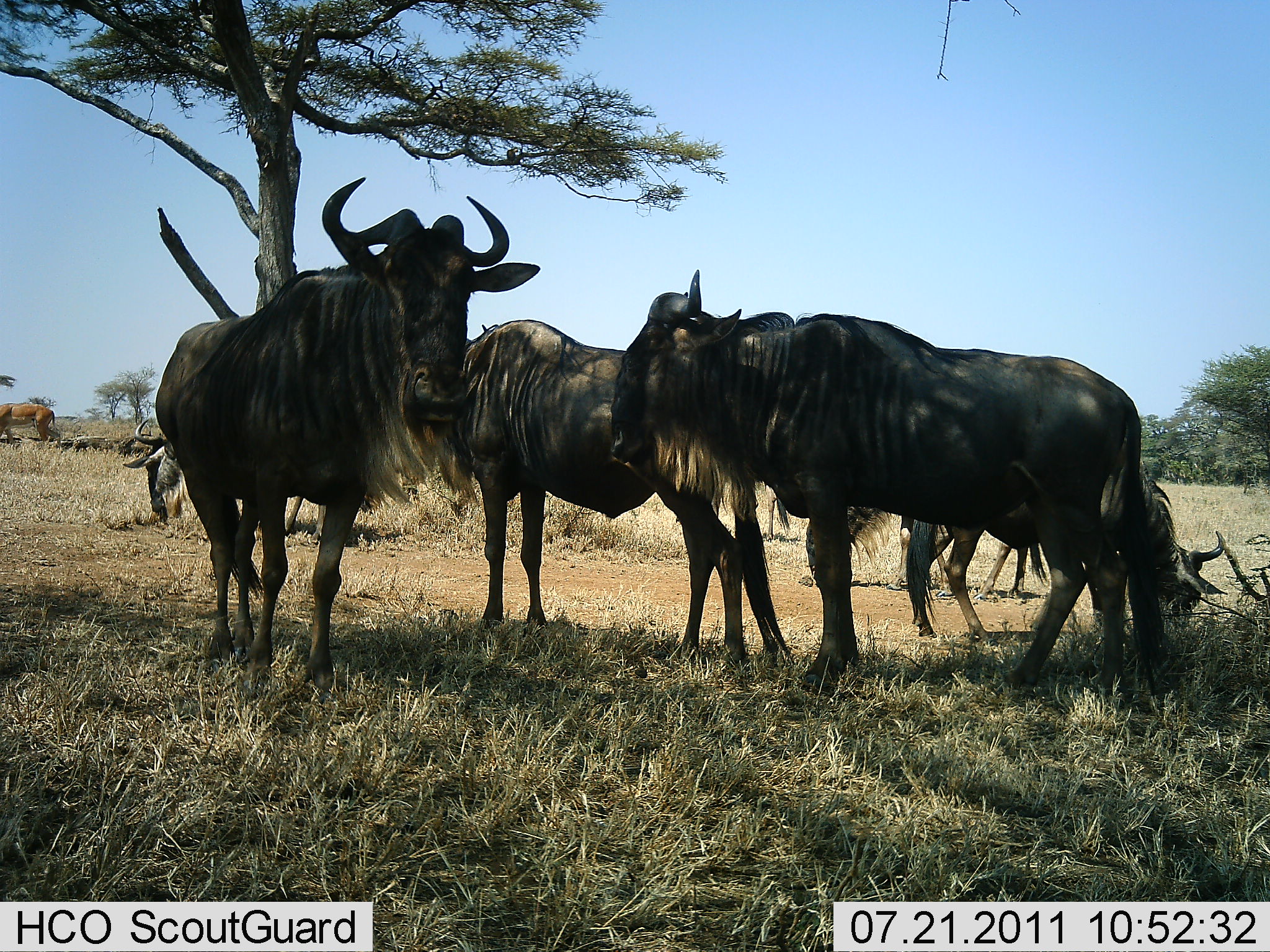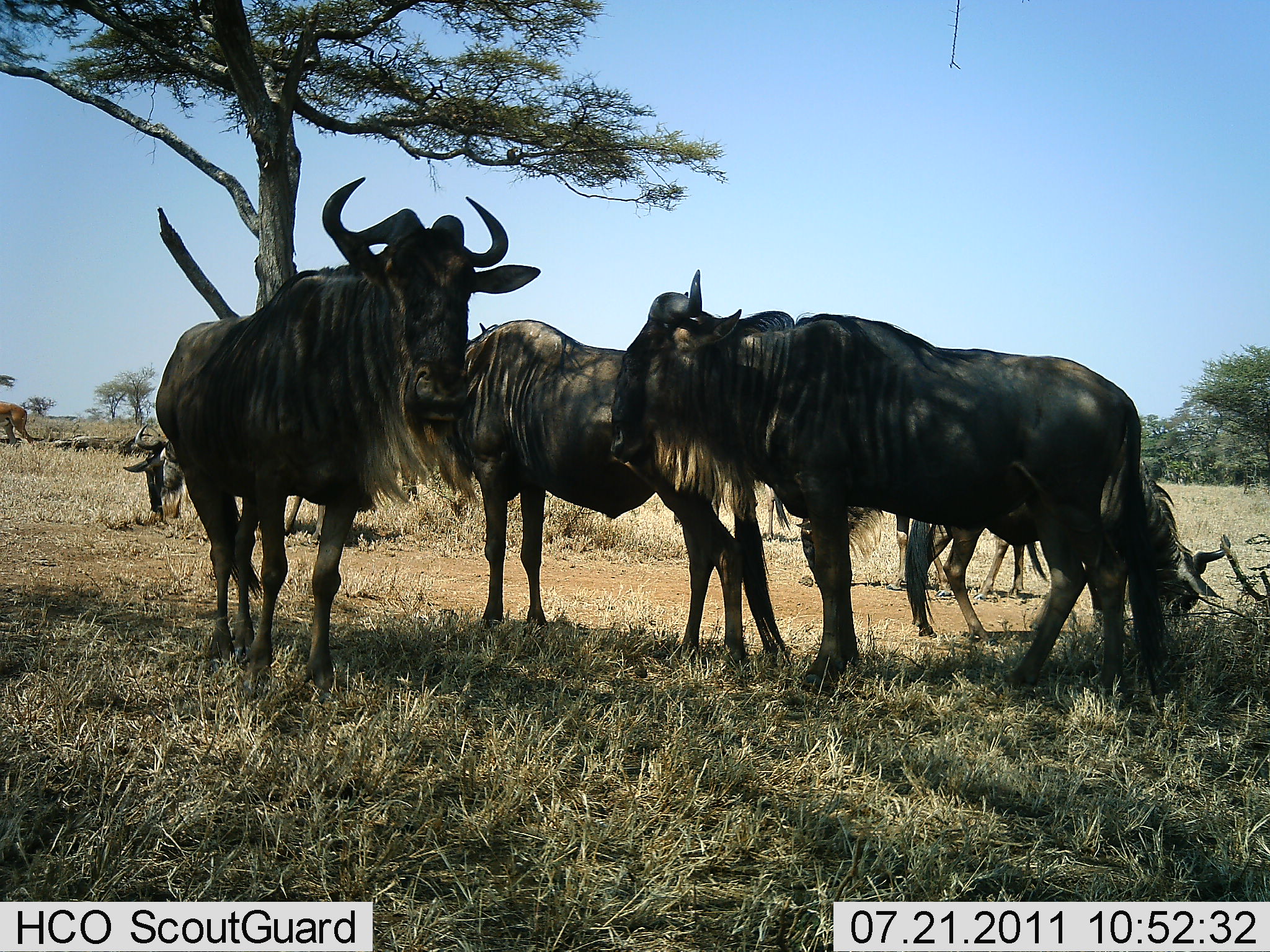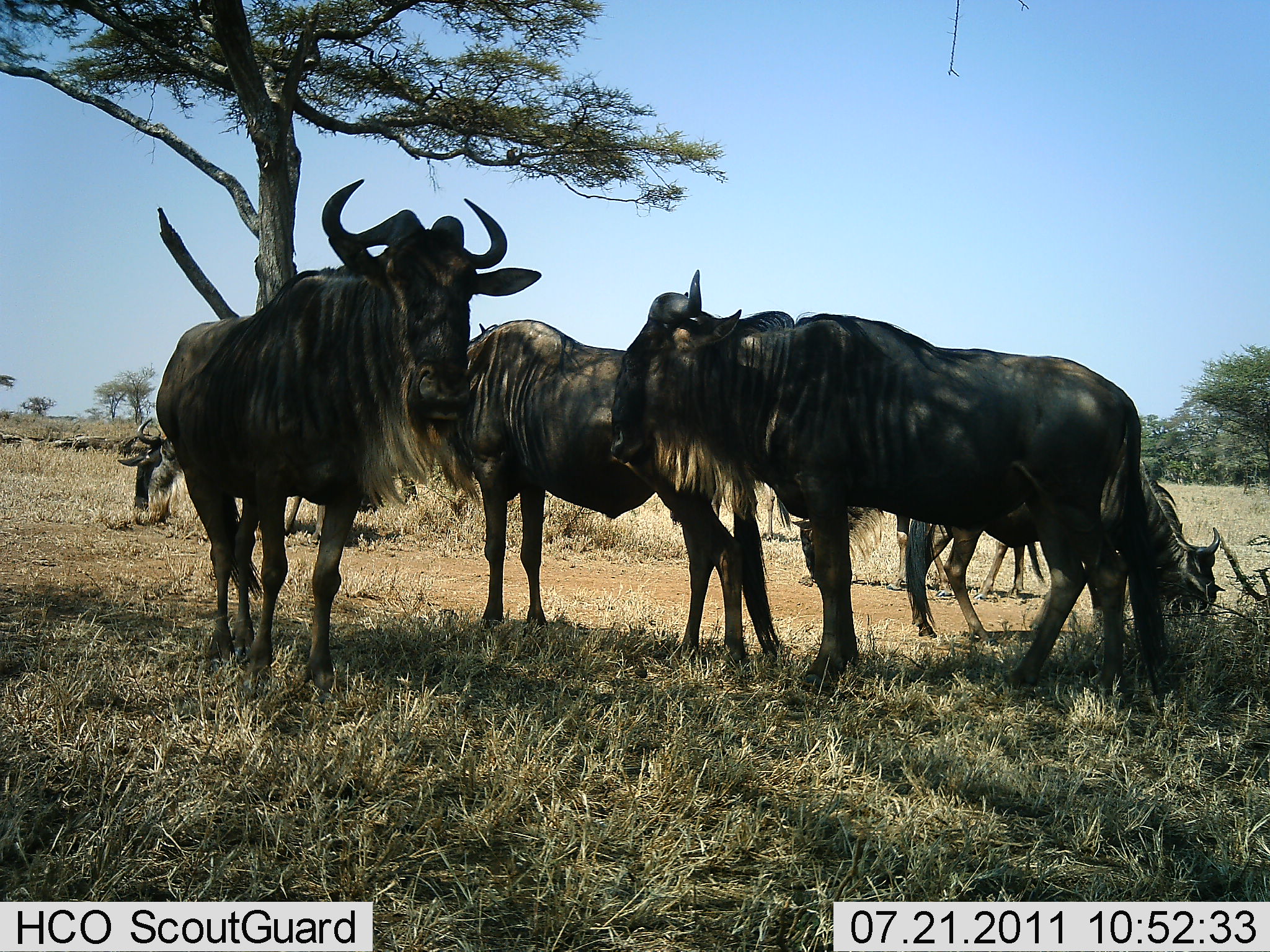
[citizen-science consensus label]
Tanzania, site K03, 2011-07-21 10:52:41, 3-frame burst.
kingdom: Animalia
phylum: Chordata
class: Mammalia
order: Artiodactyla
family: Bovidae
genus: Connochaetes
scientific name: Connochaetes taurinus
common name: blue wildebeest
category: wildebeest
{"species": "wildebeest (blue wildebeest) (Connochaetes taurinus)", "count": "7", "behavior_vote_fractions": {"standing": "89%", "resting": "21%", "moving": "11%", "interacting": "5%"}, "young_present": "0%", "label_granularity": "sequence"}